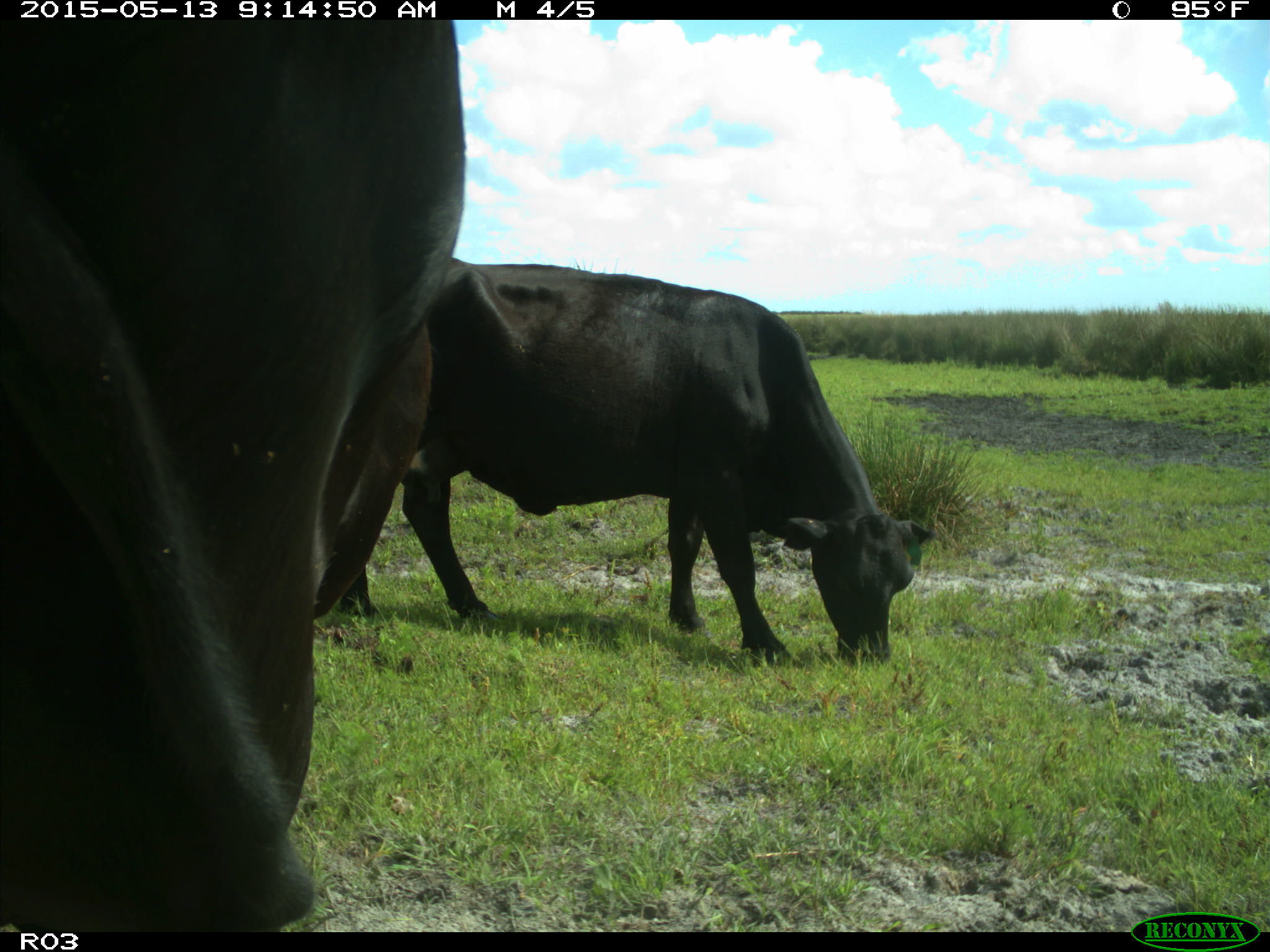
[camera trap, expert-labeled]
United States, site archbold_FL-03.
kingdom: Animalia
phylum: Chordata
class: Mammalia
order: Artiodactyla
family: Bovidae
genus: Bos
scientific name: Bos taurus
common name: domestic cow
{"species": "Bos taurus (domestic cow)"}